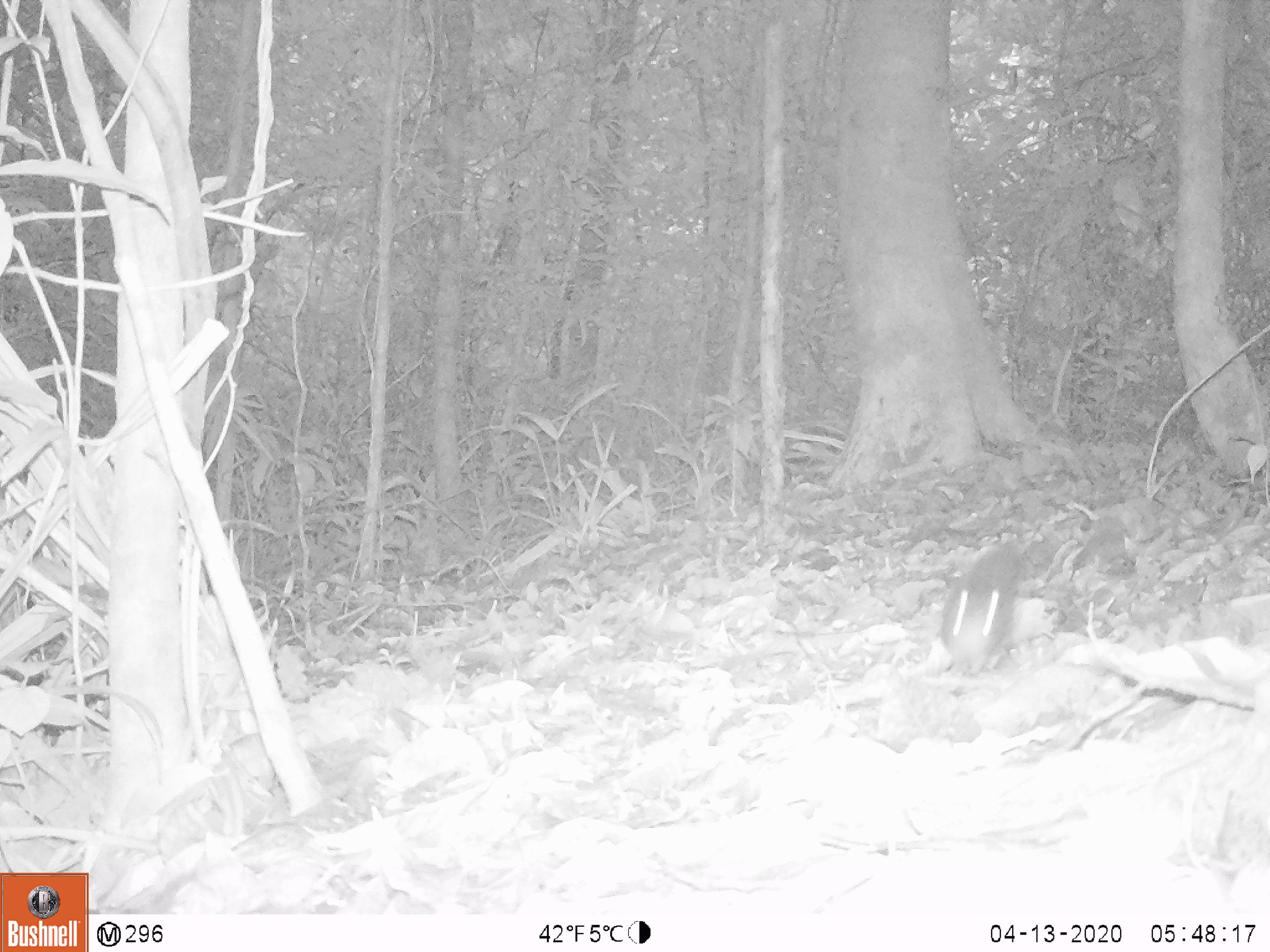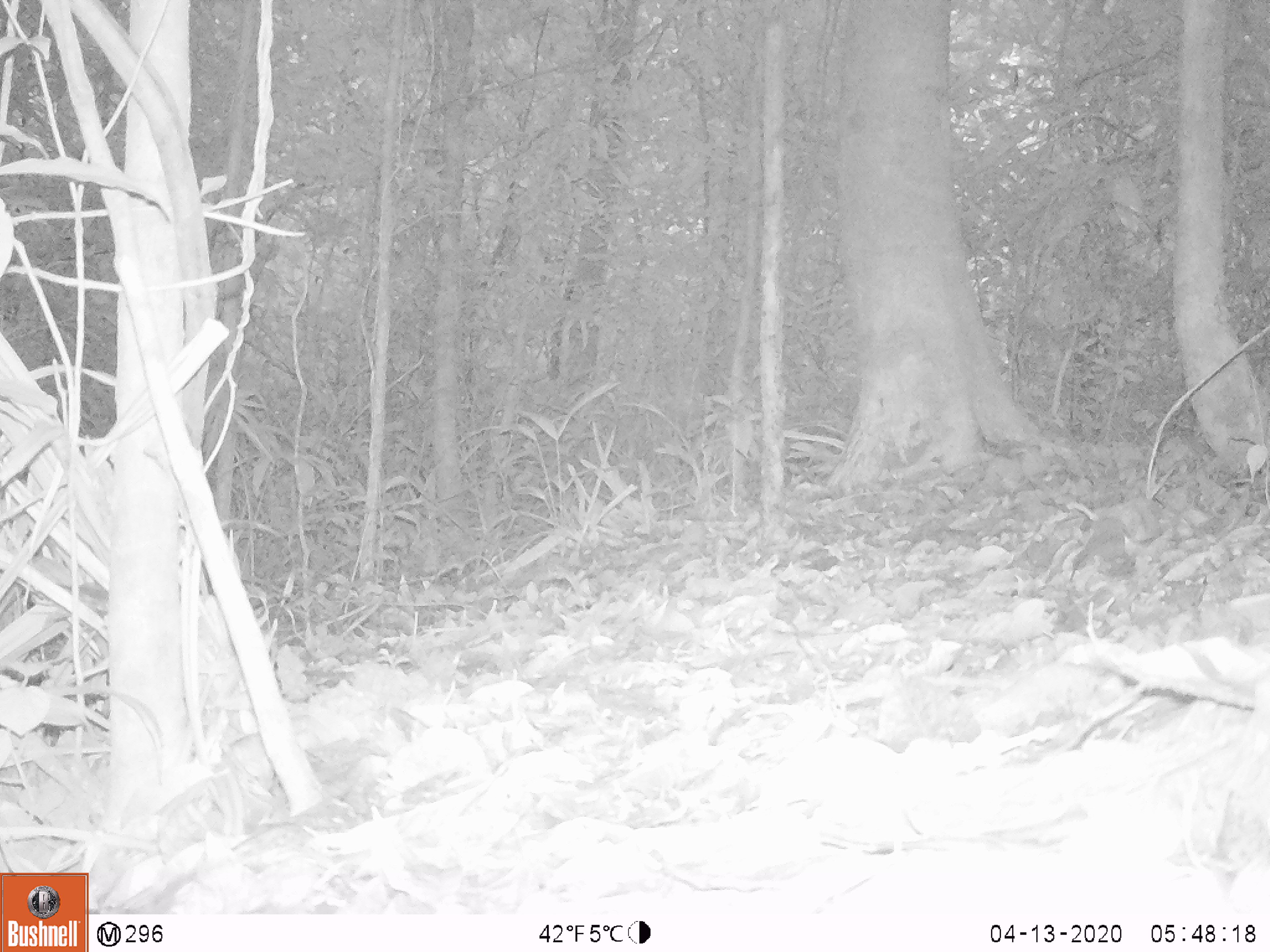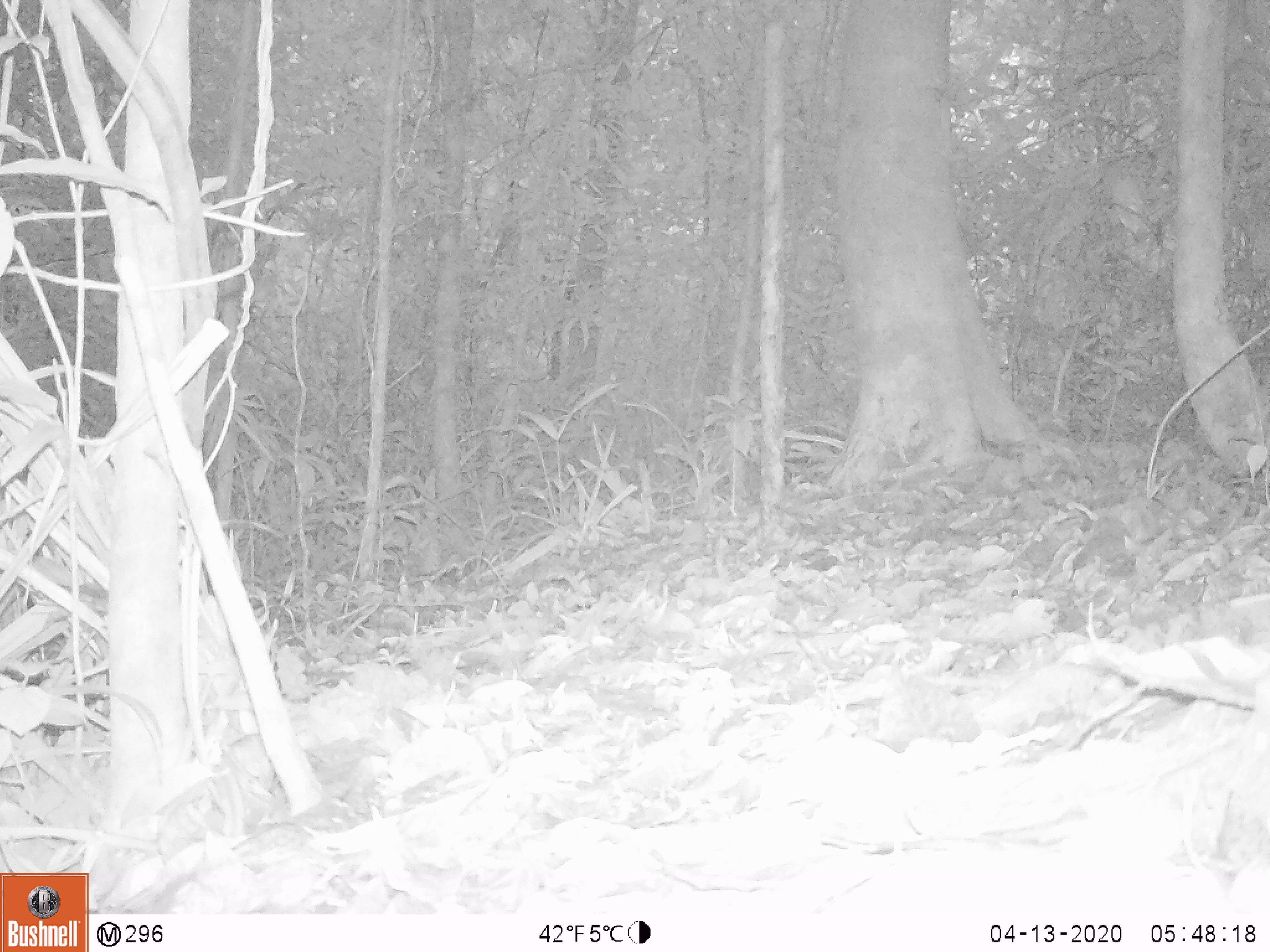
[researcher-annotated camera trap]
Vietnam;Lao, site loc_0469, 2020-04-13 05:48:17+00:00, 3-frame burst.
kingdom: Animalia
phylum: Chordata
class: Mammalia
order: Rodentia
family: Sciuridae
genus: Sciurus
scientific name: Sciurus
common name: squirrel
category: unidentified squirrel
Unidentified squirrel (squirrel) (Sciurus). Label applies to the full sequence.